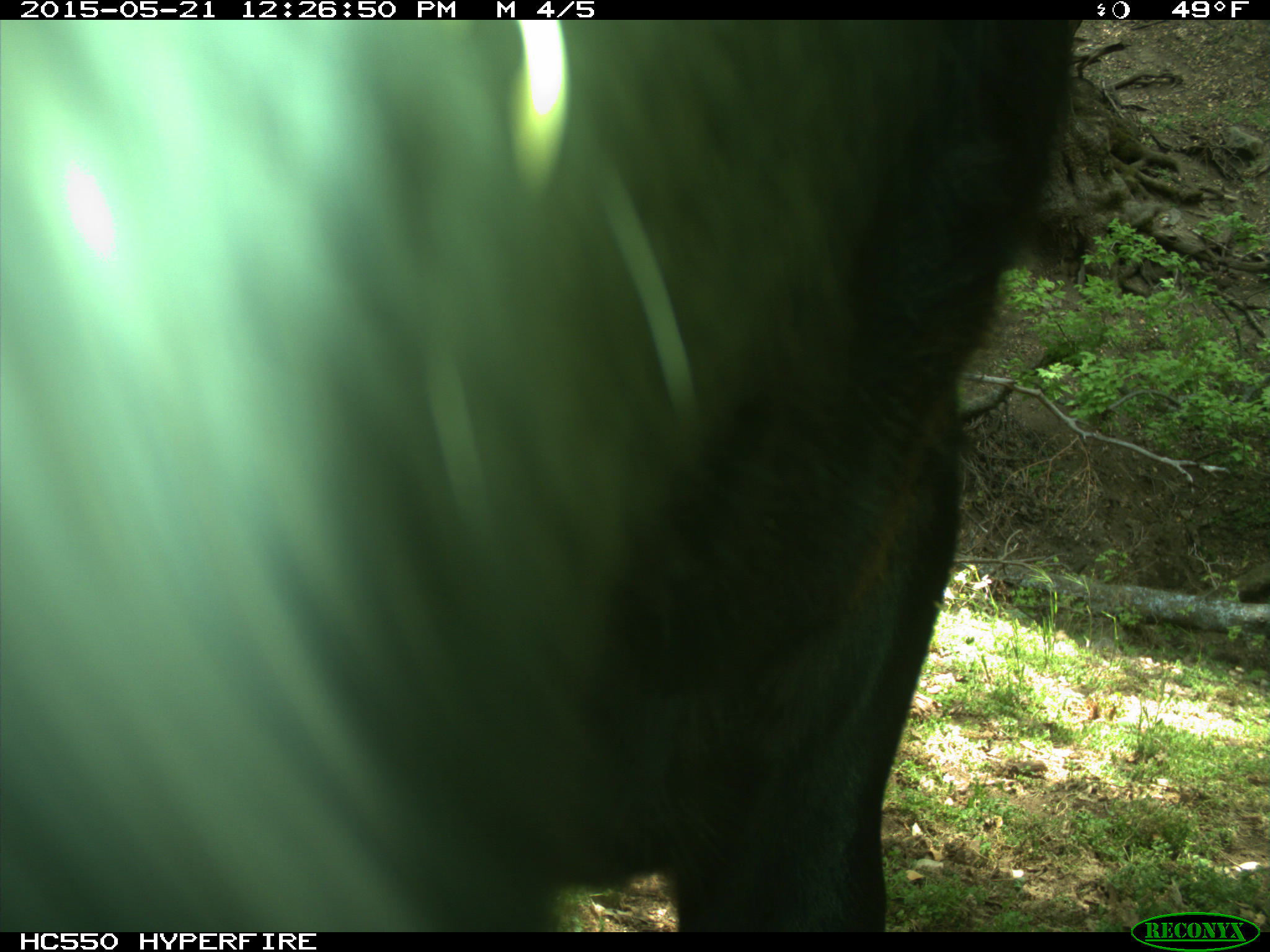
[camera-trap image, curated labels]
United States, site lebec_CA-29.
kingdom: Animalia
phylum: Chordata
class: Mammalia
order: Artiodactyla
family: Bovidae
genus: Bos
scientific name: Bos taurus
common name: domestic cow